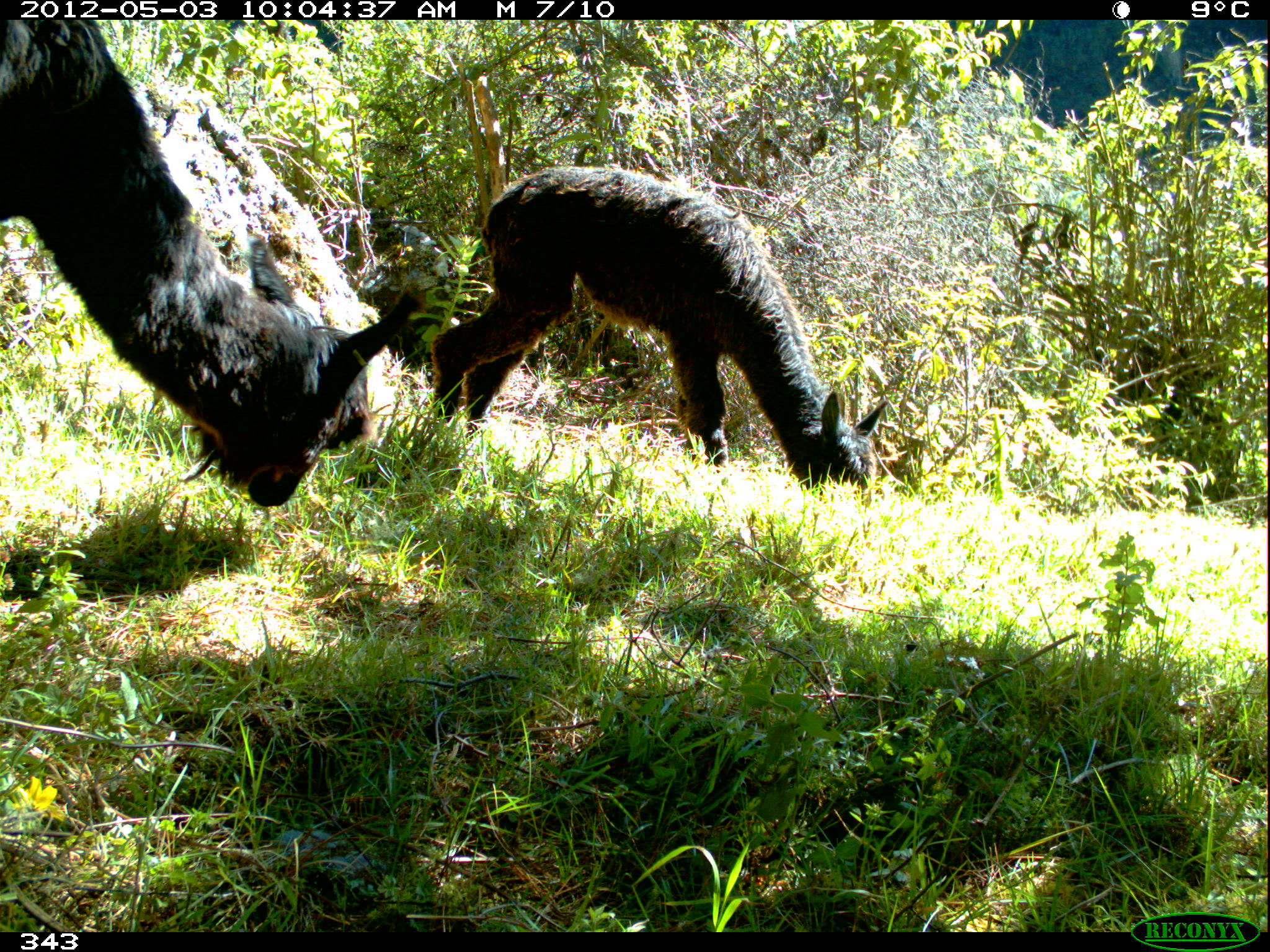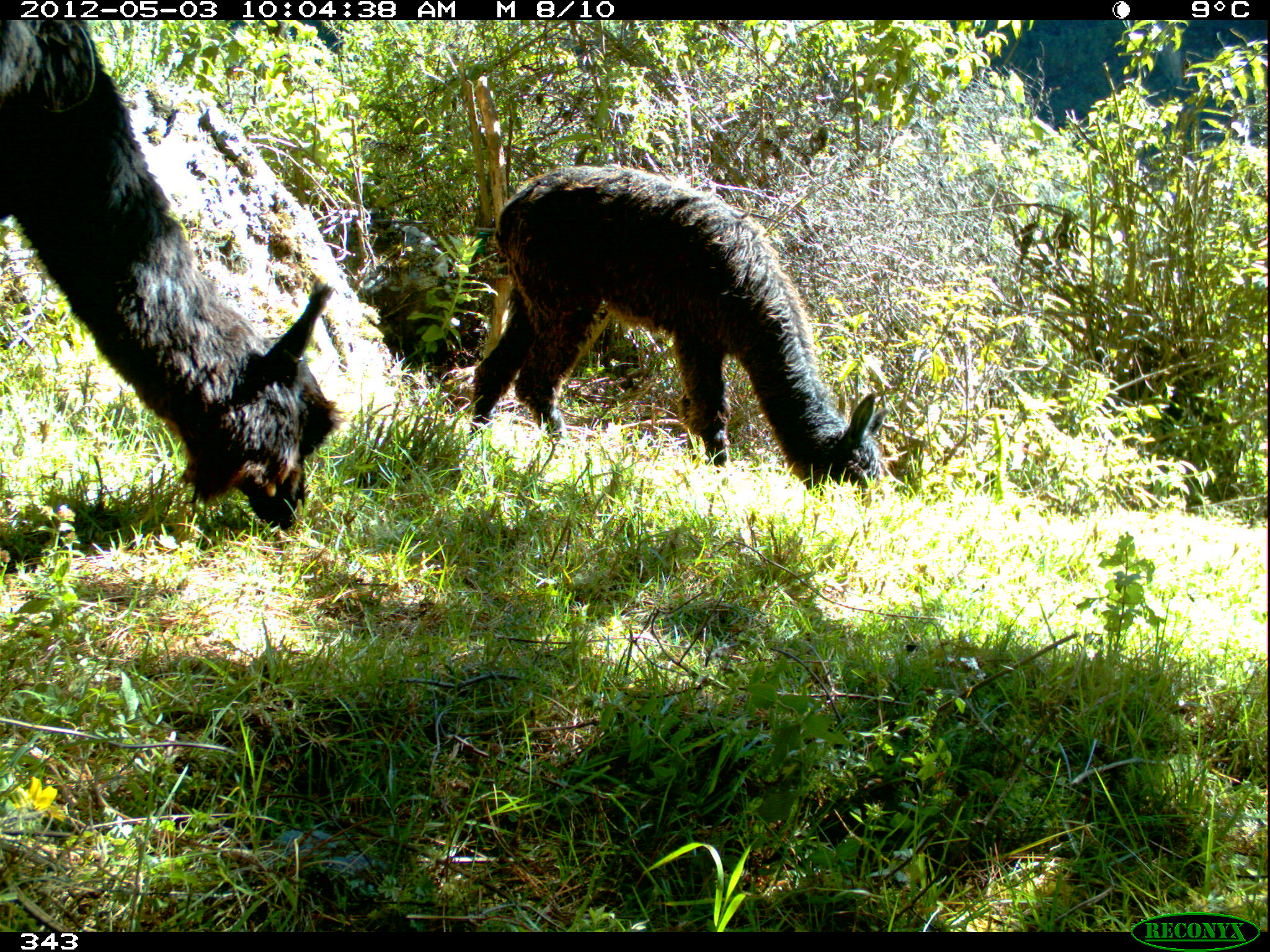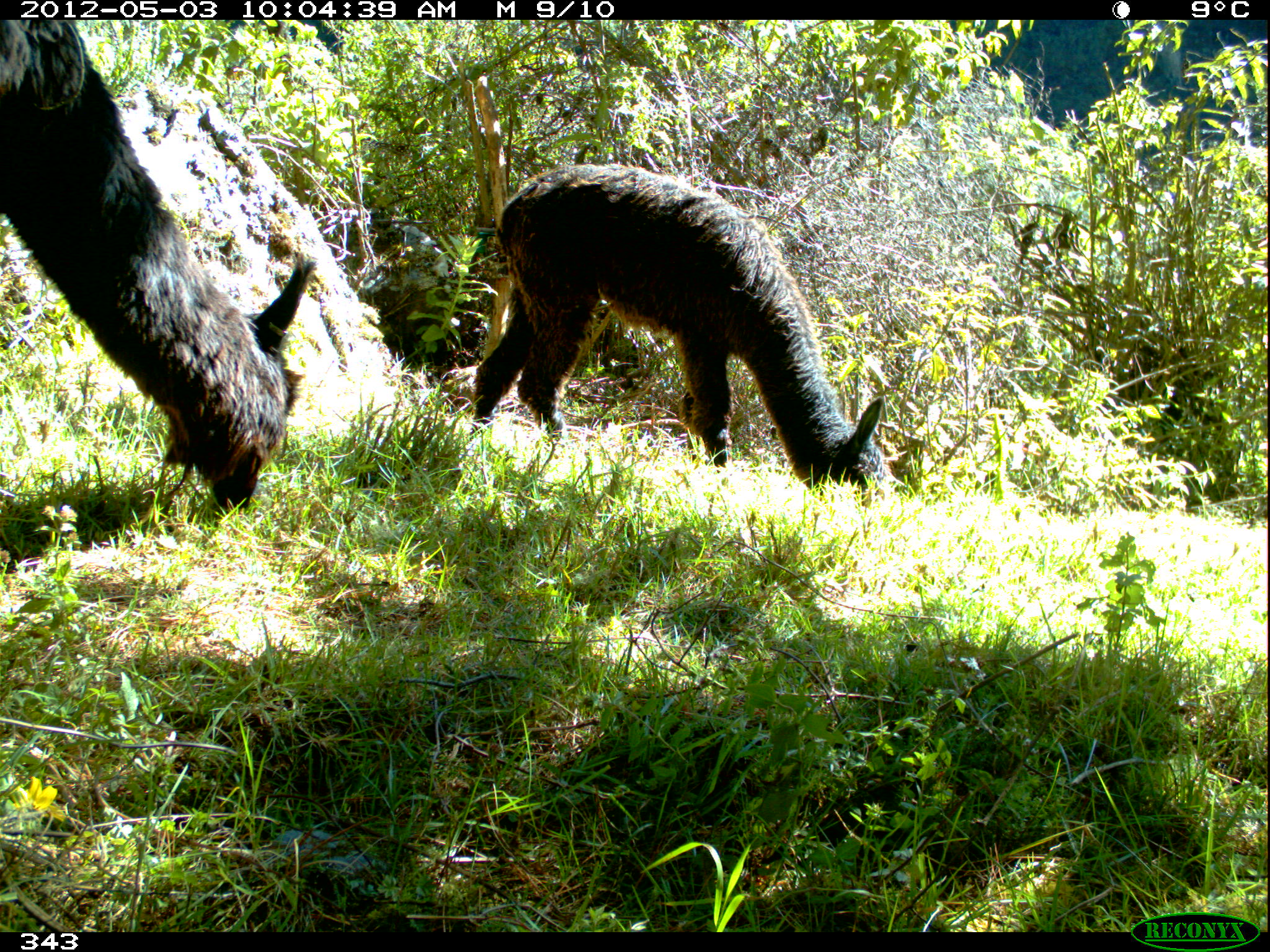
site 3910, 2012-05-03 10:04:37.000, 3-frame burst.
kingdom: Animalia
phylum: Chordata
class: Mammalia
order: Artiodactyla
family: Camelidae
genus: Vicugna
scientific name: Vicugna pacos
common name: alpaca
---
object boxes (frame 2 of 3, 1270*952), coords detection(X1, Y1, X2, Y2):
vicugna pacos: detection(0, 19, 347, 530); detection(467, 164, 887, 500)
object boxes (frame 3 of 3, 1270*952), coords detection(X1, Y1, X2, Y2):
vicugna pacos: detection(0, 20, 318, 510); detection(469, 163, 885, 504)